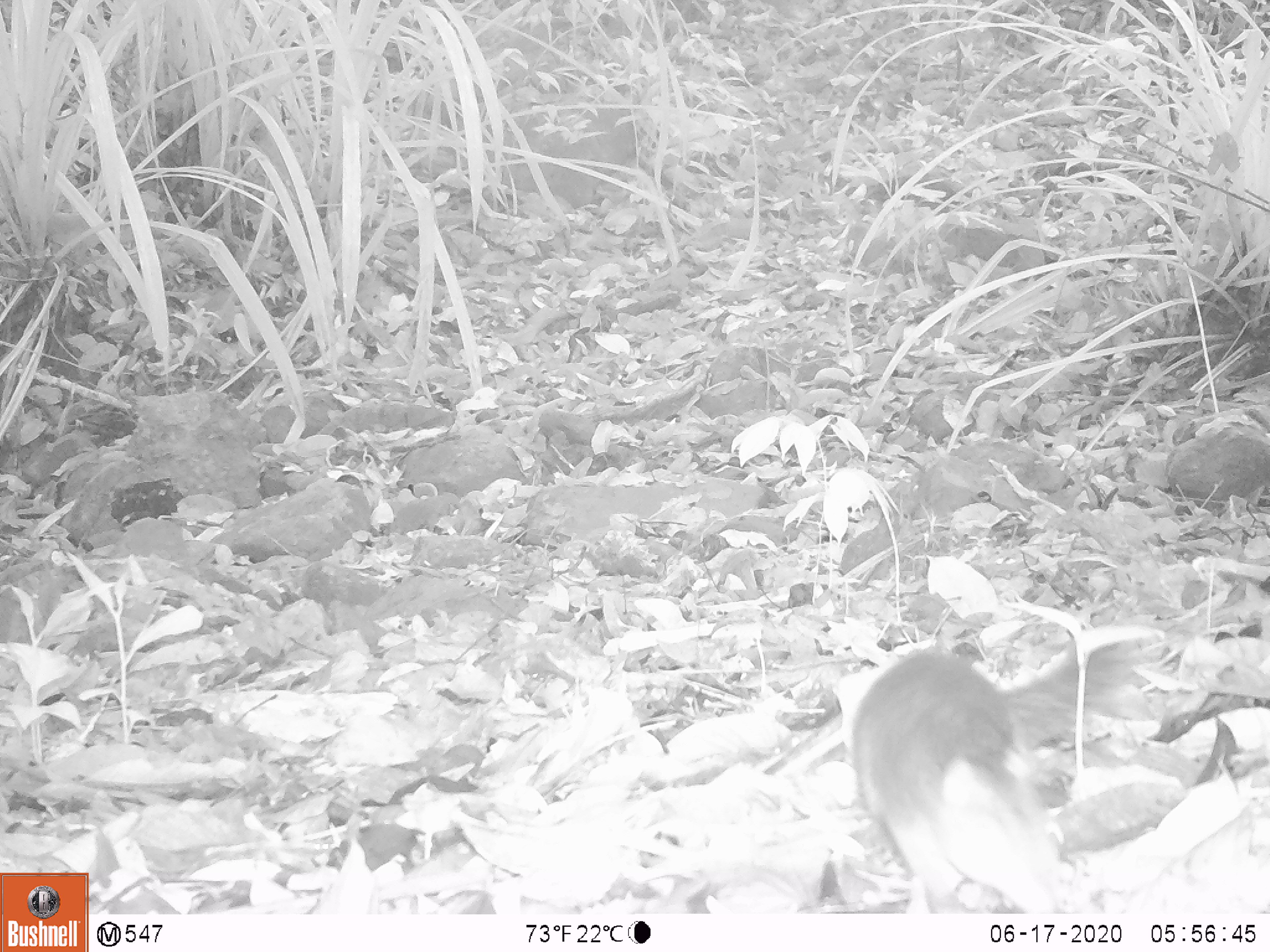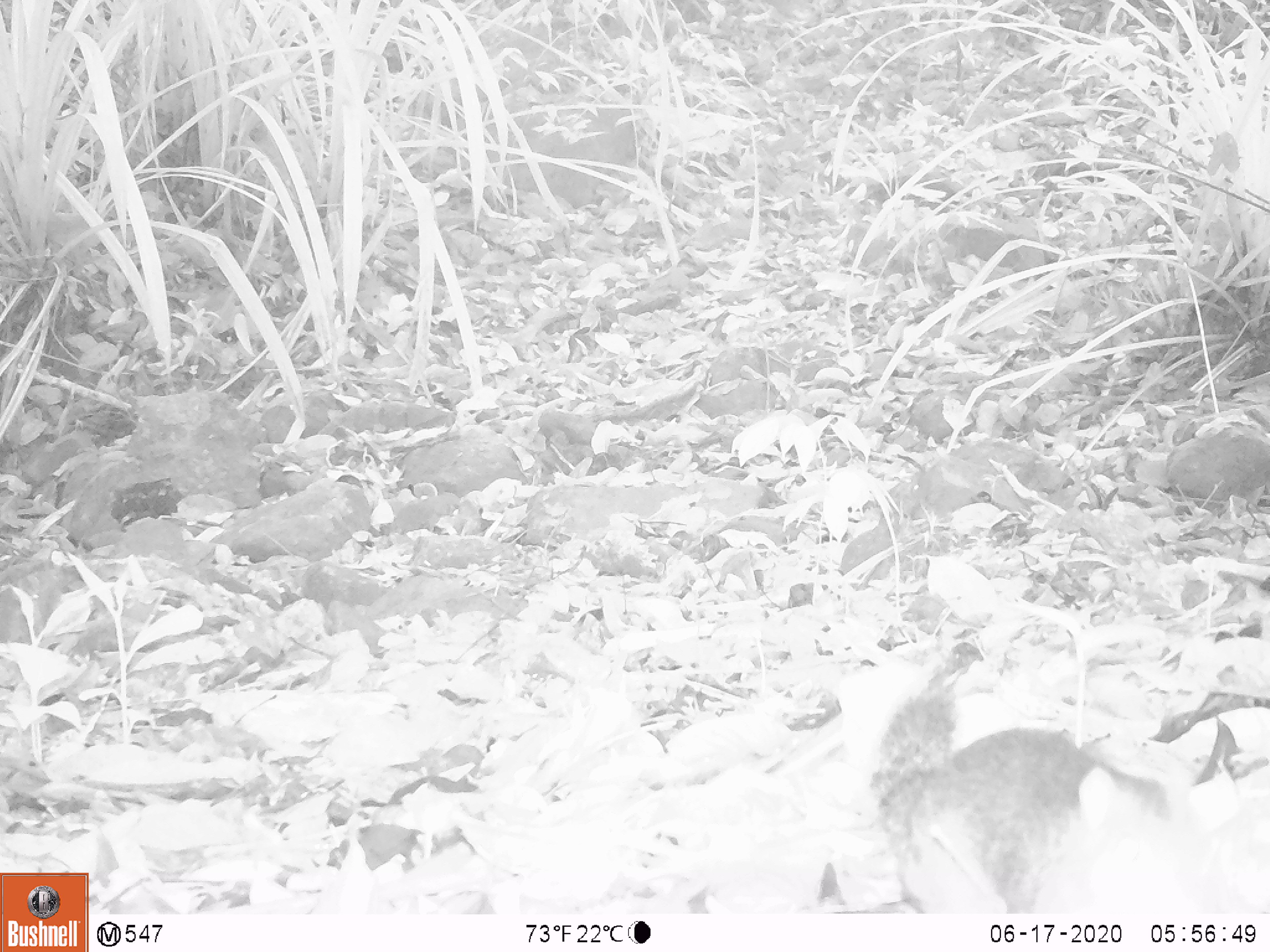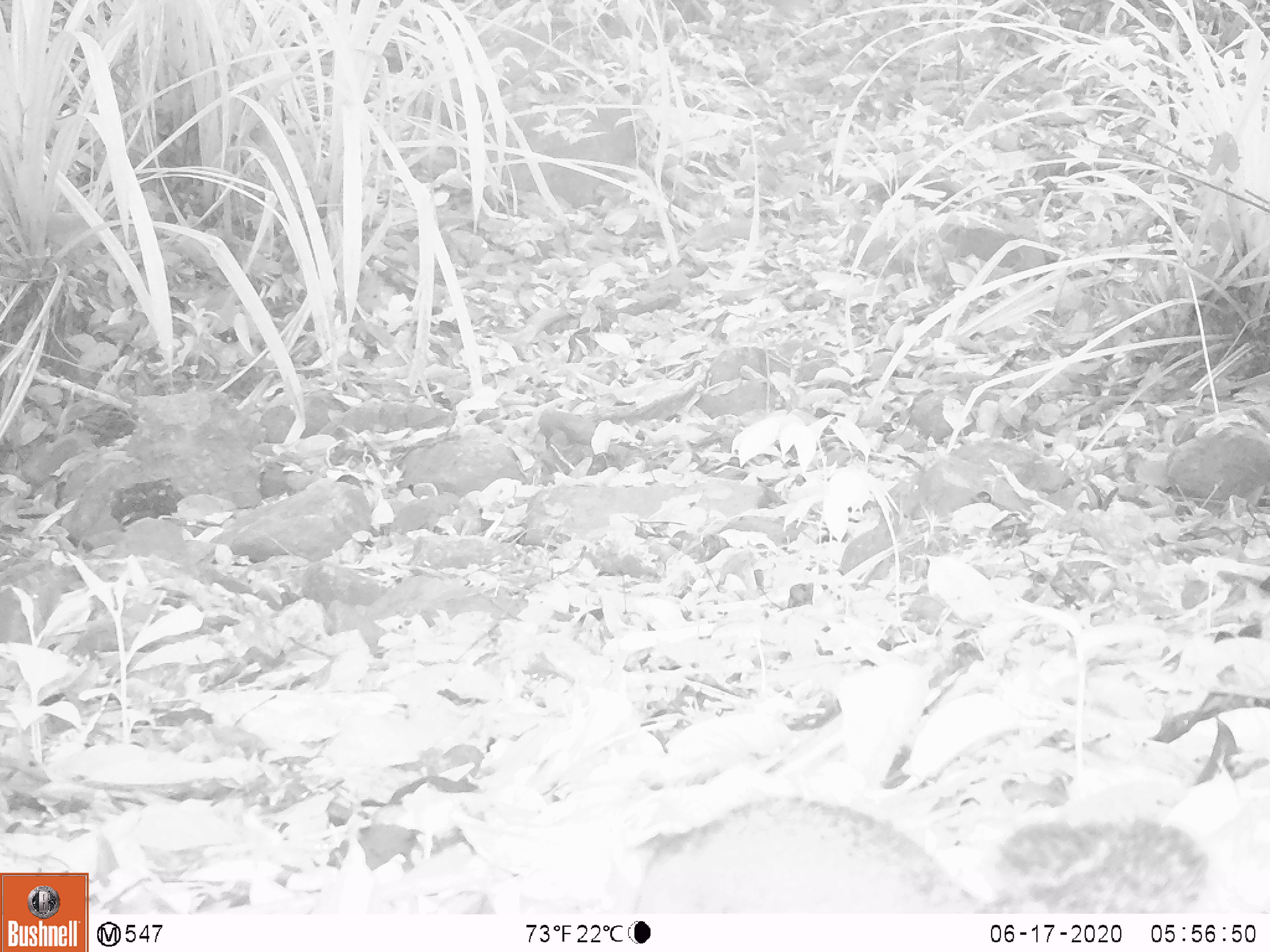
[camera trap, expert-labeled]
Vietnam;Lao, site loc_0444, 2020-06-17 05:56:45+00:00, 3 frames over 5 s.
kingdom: Animalia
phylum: Chordata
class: Mammalia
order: Rodentia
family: Sciuridae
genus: Dremomys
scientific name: Dremomys rufigenis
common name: red-cheeked squirrel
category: red cheeked squirrel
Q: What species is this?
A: Red cheeked squirrel (red-cheeked squirrel) (Dremomys rufigenis).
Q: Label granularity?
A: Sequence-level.